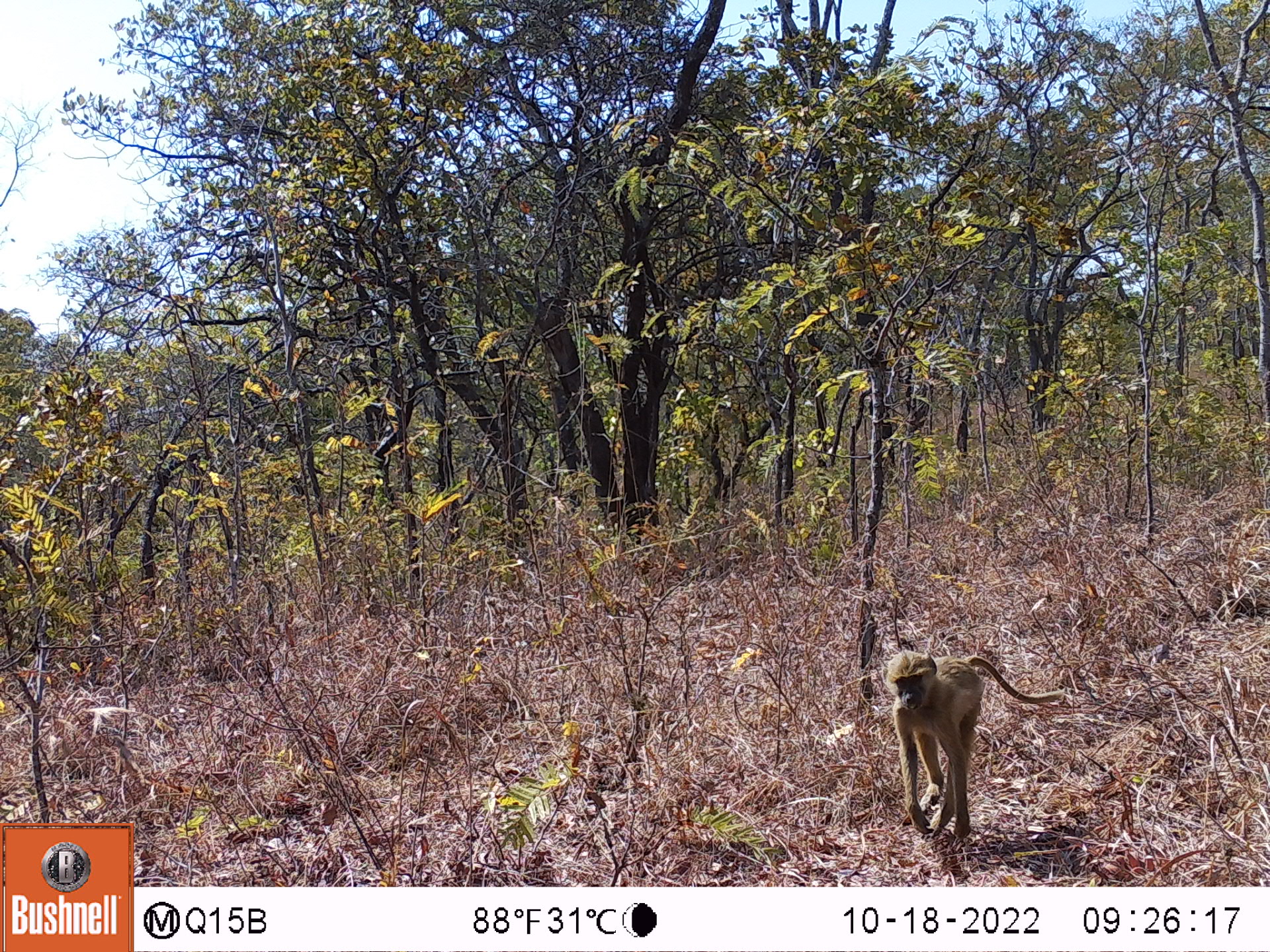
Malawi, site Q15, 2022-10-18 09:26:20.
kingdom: Animalia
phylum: Chordata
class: Mammalia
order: Primates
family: Cercopithecidae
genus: Papio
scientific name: Papio cynocephalus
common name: yellow baboon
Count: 1.